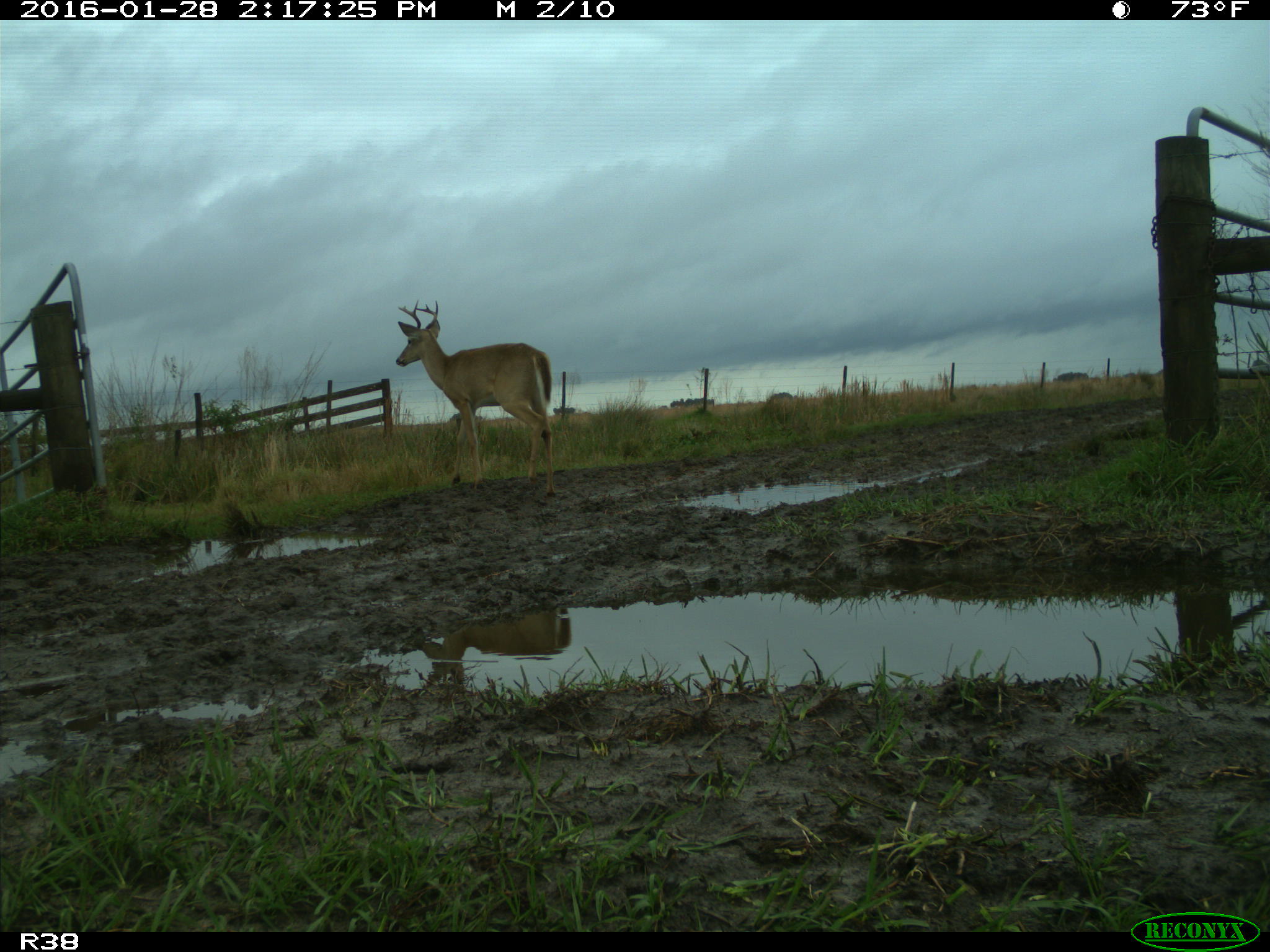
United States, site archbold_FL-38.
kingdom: Animalia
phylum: Chordata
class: Mammalia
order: Artiodactyla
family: Cervidae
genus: Odocoileus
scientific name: Odocoileus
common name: deer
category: unidentified deer